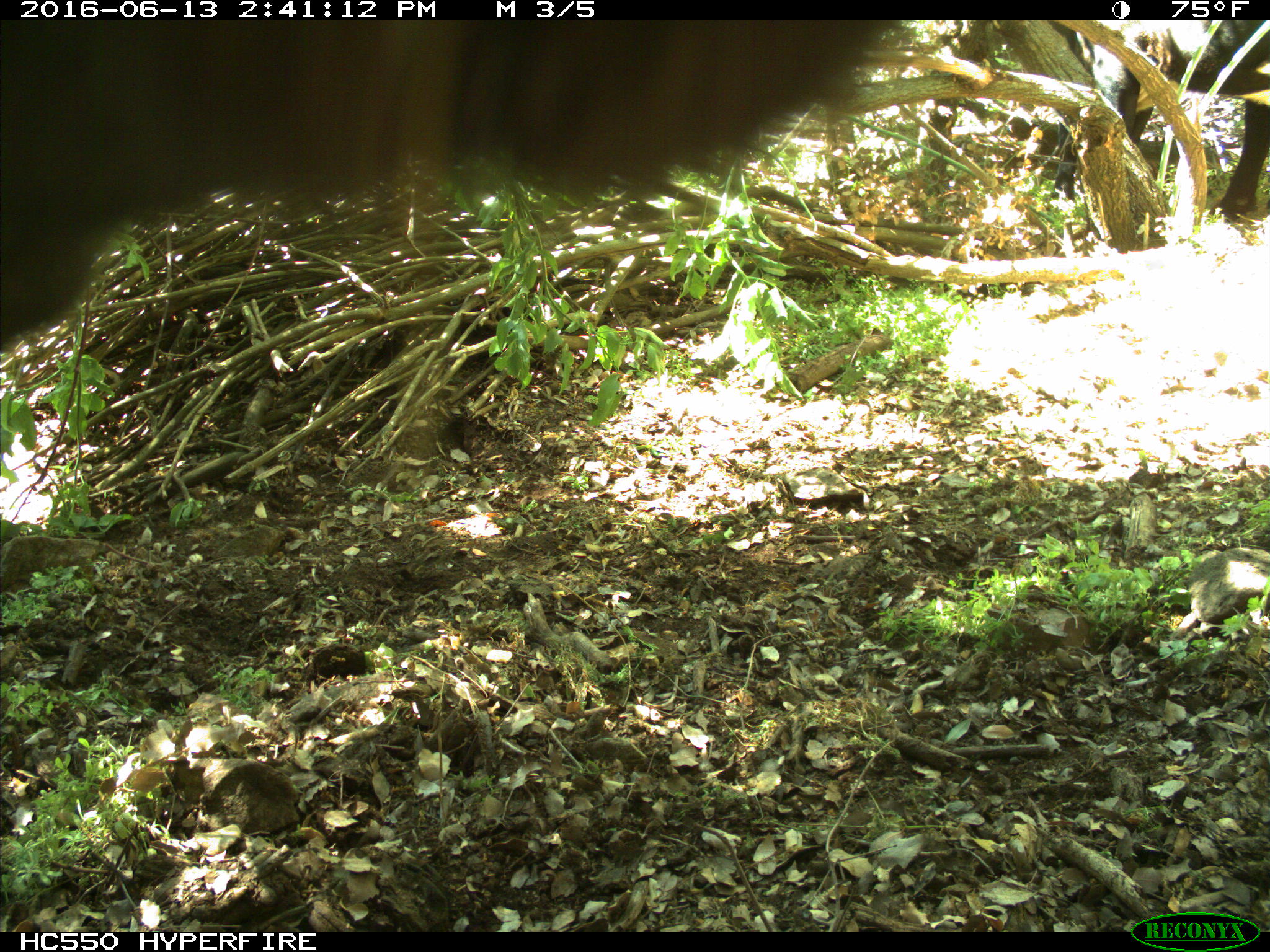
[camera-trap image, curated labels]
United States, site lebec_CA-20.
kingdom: Animalia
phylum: Chordata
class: Mammalia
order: Artiodactyla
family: Bovidae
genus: Bos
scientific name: Bos taurus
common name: domestic cow